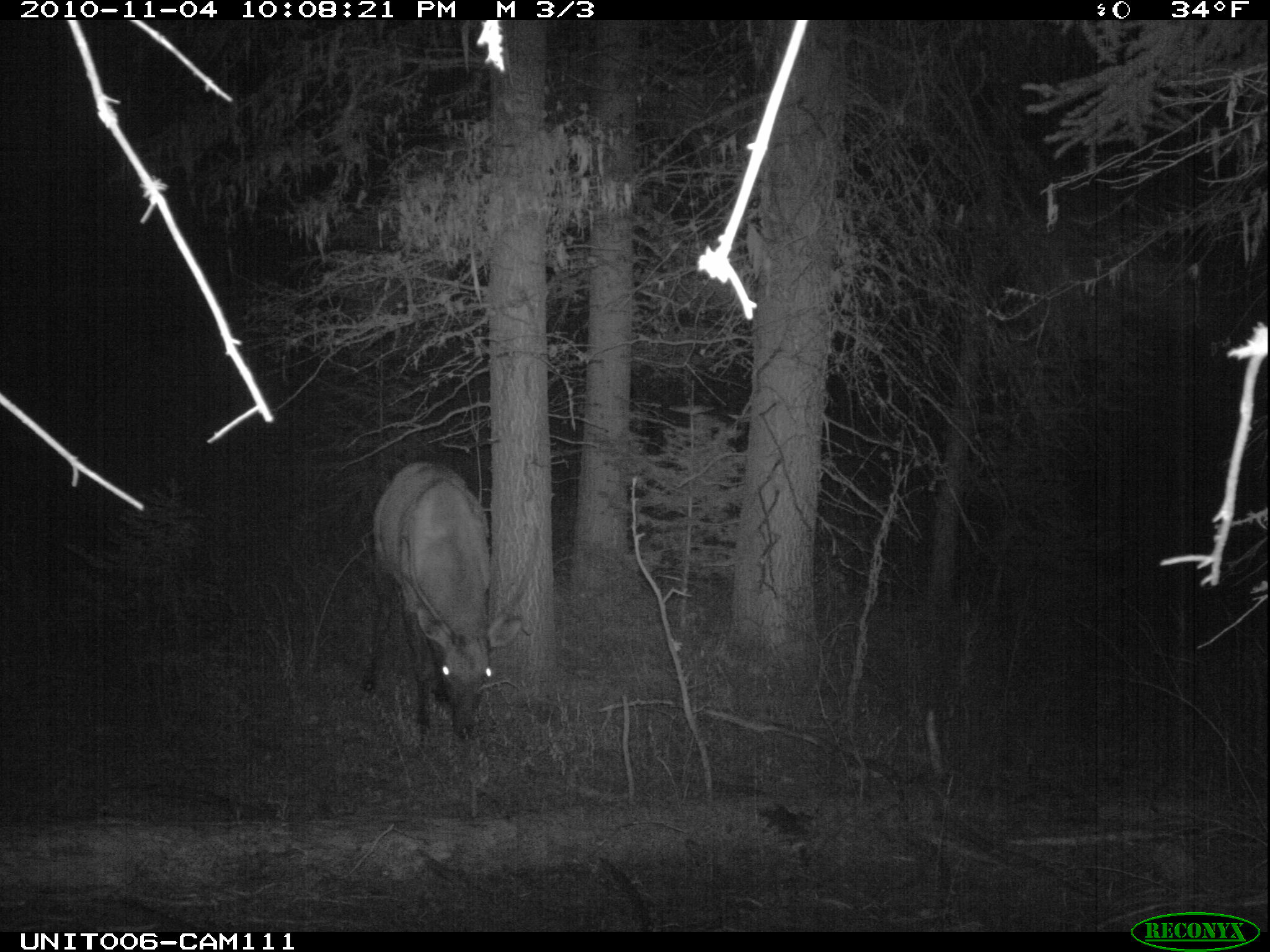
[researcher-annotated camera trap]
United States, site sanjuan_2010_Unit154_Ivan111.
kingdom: Animalia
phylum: Chordata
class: Mammalia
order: Artiodactyla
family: Cervidae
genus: Cervus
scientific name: Cervus elaphus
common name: red deer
Cervus elaphus (red deer).